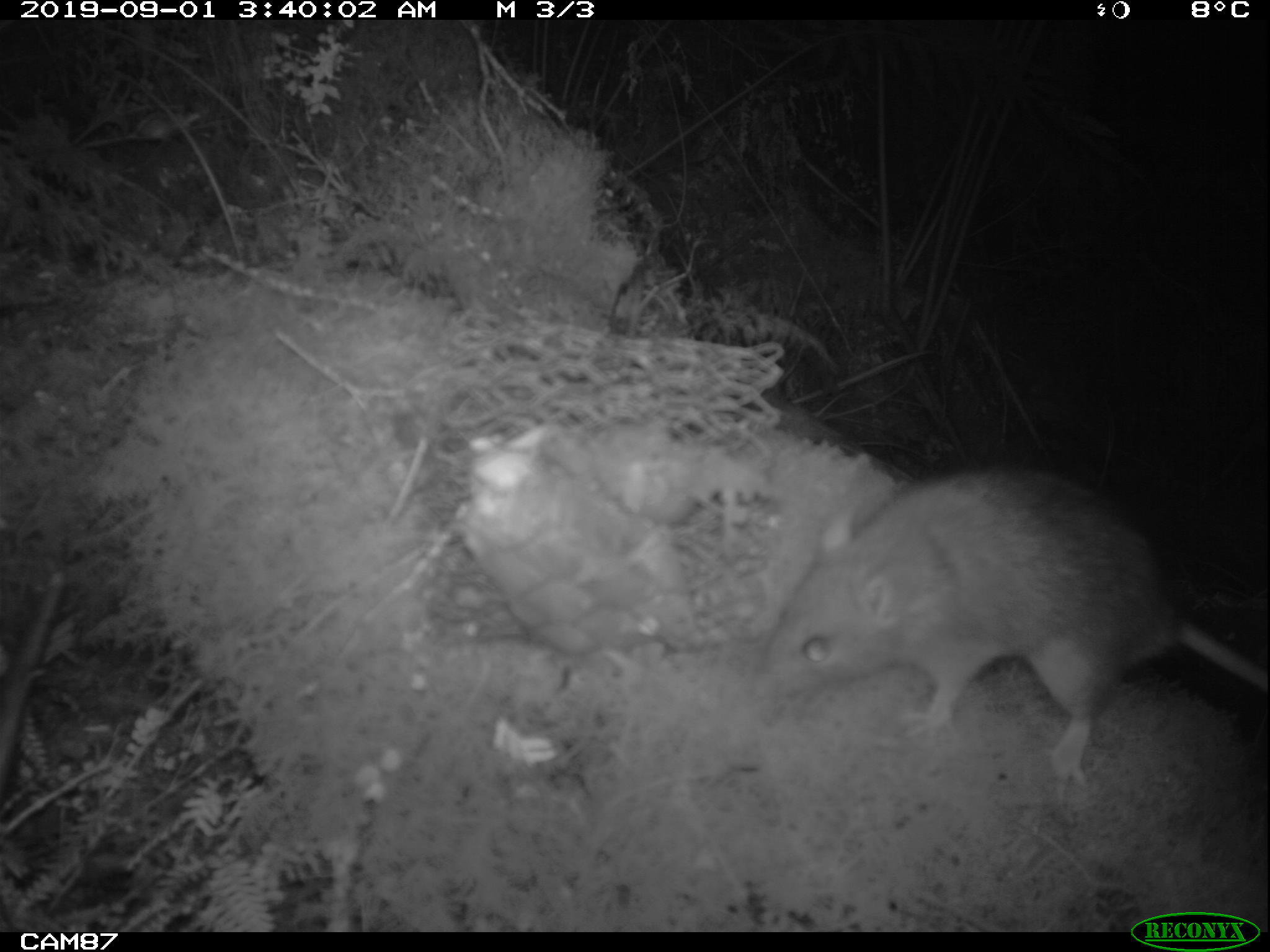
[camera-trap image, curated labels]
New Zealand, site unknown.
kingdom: Animalia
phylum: Chordata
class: Mammalia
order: Rodentia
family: Muridae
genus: Rattus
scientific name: Rattus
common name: rat